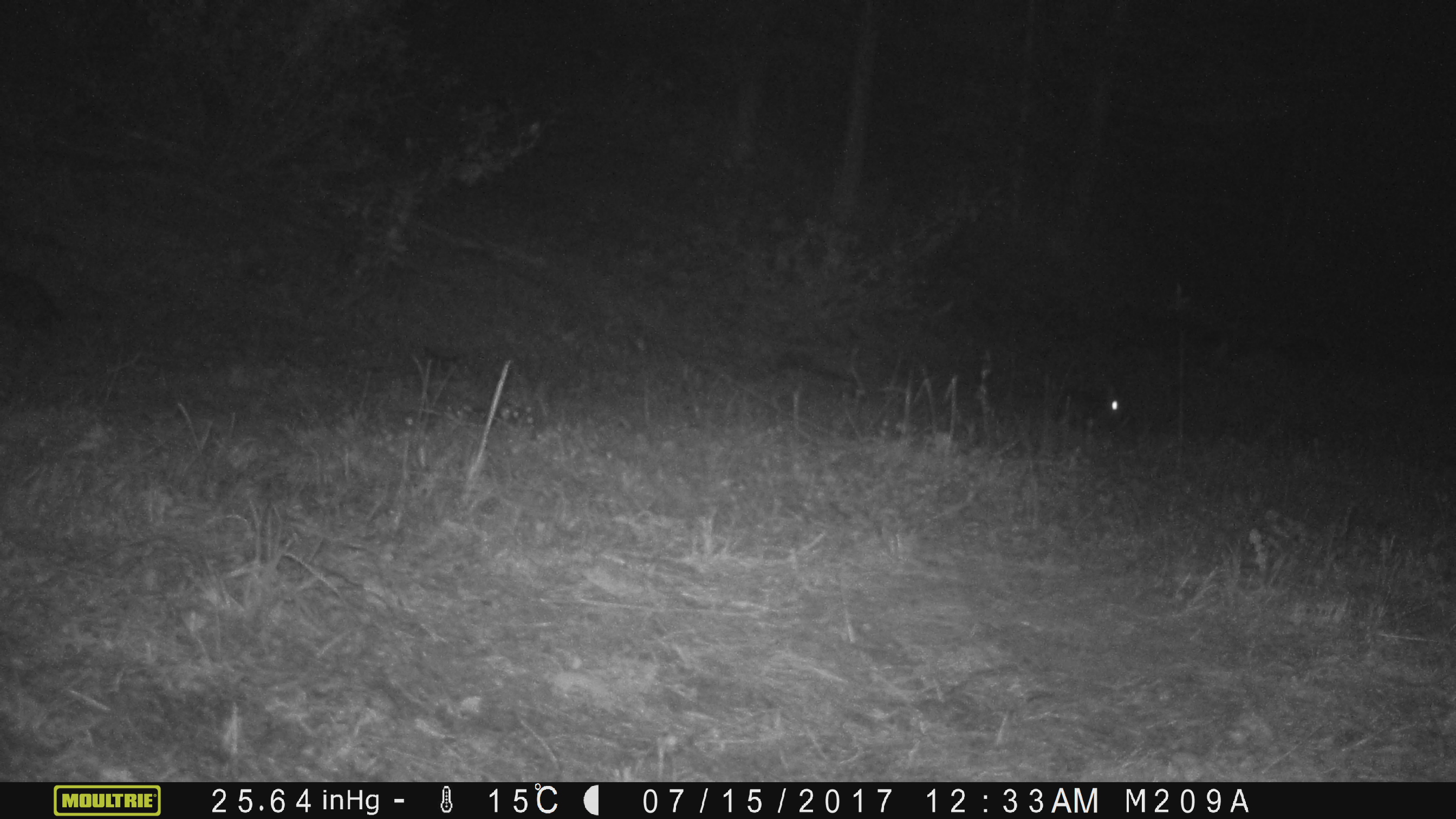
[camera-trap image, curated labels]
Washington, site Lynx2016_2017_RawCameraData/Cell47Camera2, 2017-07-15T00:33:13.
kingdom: Animalia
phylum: Chordata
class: Mammalia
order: Lagomorpha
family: Leporidae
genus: Lepus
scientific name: Lepus americanus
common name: snowshoe hare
Lepus americanus (snowshoe hare). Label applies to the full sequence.